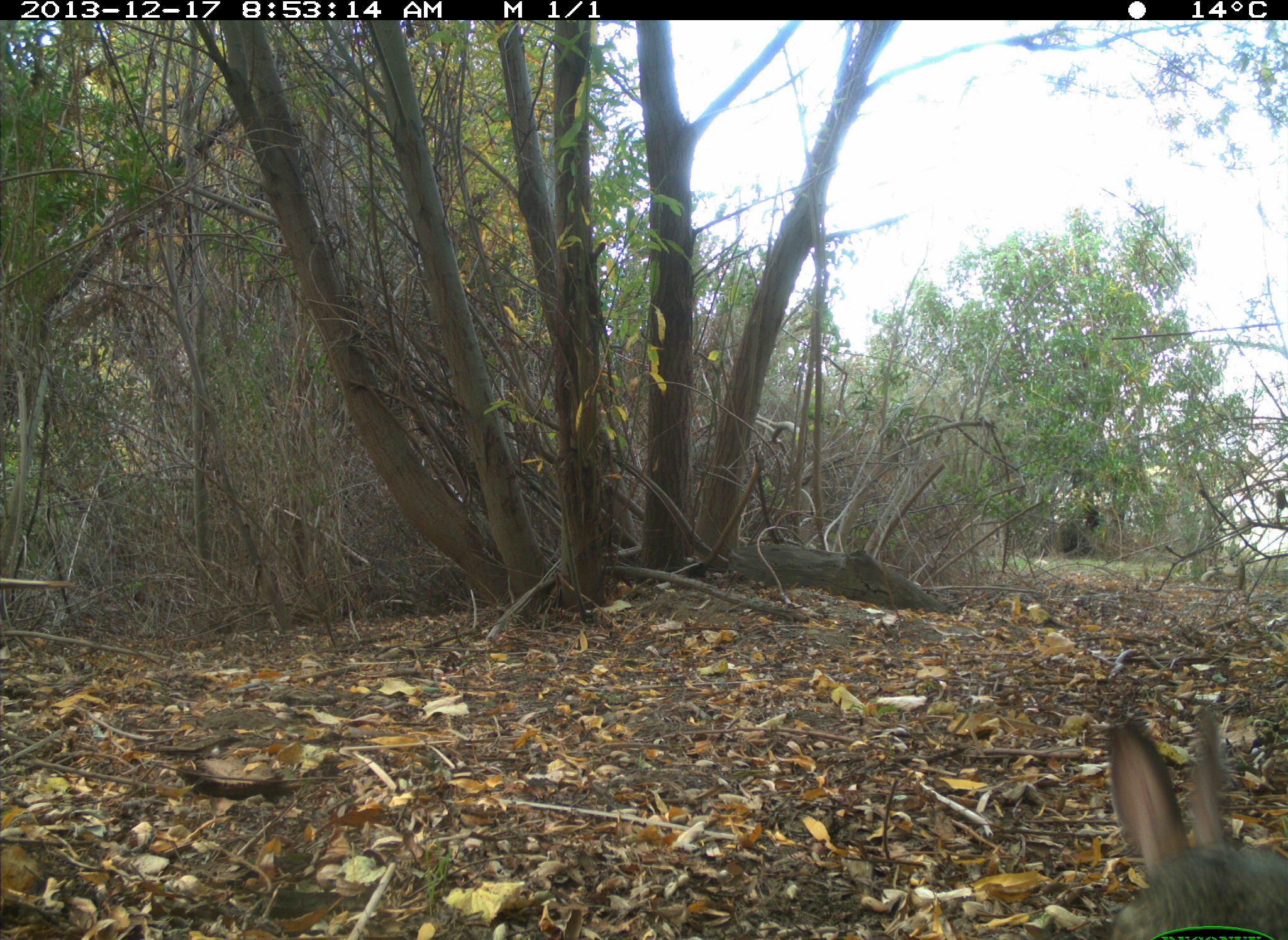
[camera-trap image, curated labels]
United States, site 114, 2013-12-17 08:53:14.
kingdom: Animalia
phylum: Chordata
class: Mammalia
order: Lagomorpha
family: Leporidae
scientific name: Leporidae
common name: rabbits and hares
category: rabbit